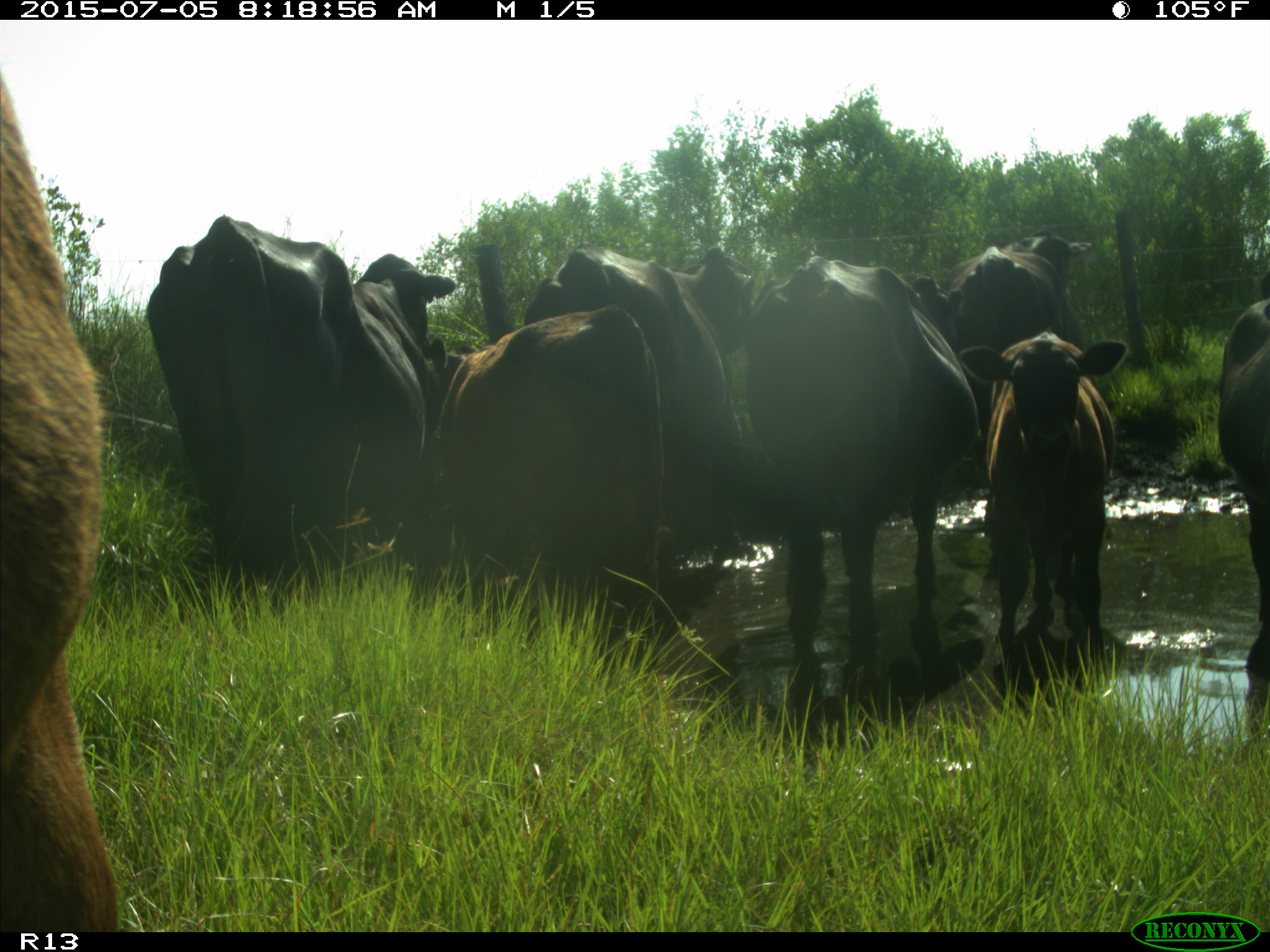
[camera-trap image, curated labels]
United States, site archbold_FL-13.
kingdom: Animalia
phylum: Chordata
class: Mammalia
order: Artiodactyla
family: Bovidae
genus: Bos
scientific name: Bos taurus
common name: domestic cow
Bos taurus (domestic cow).